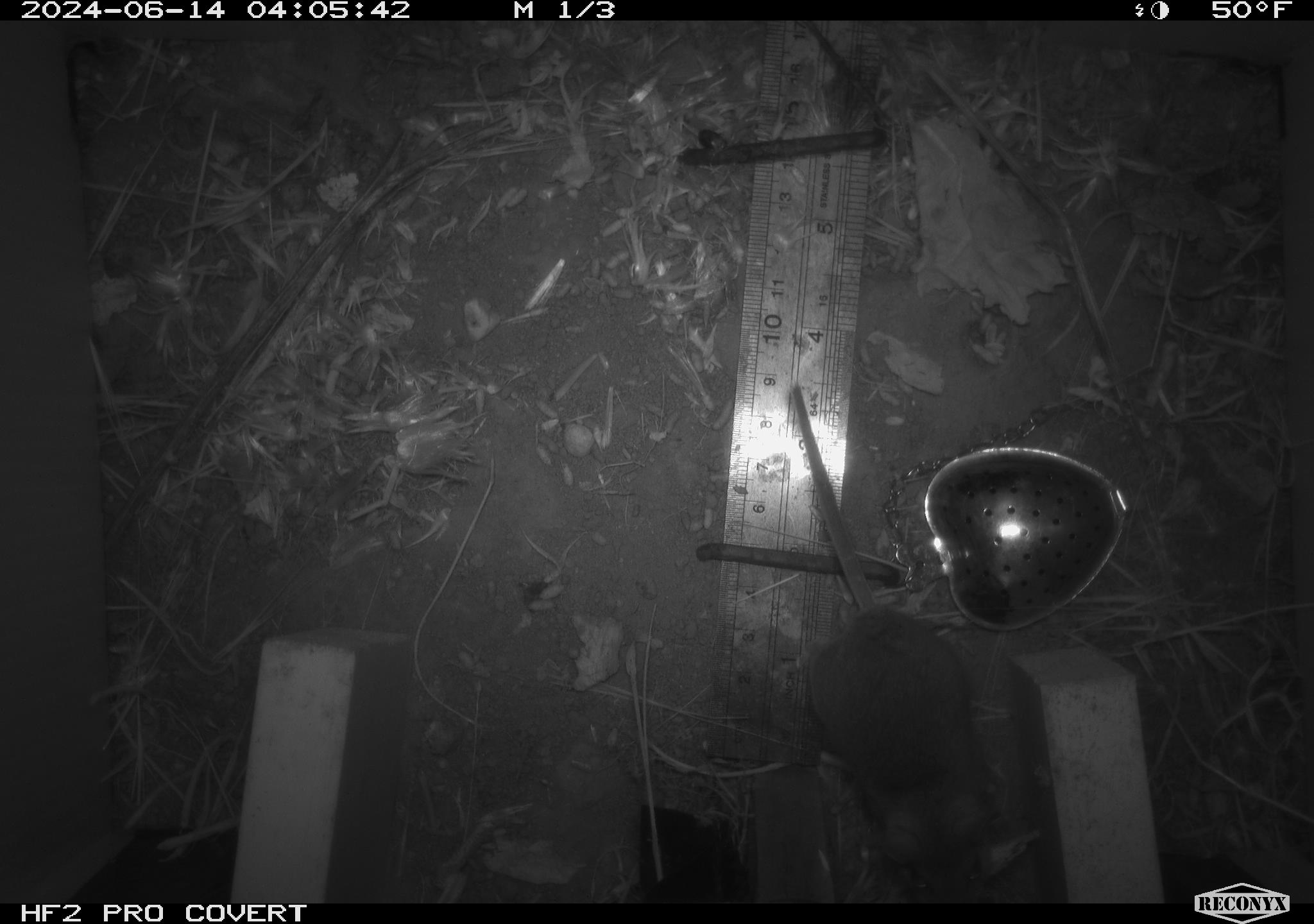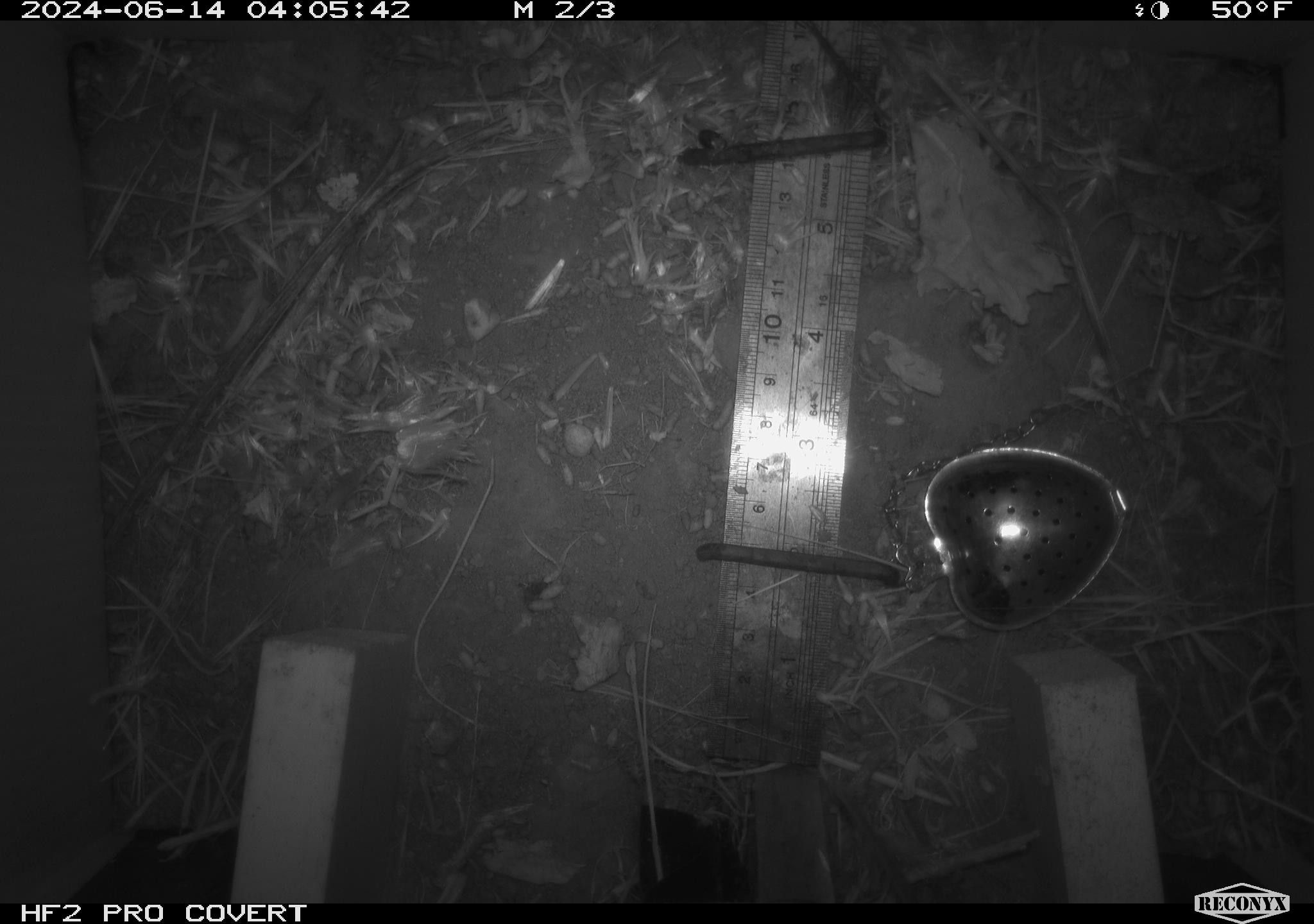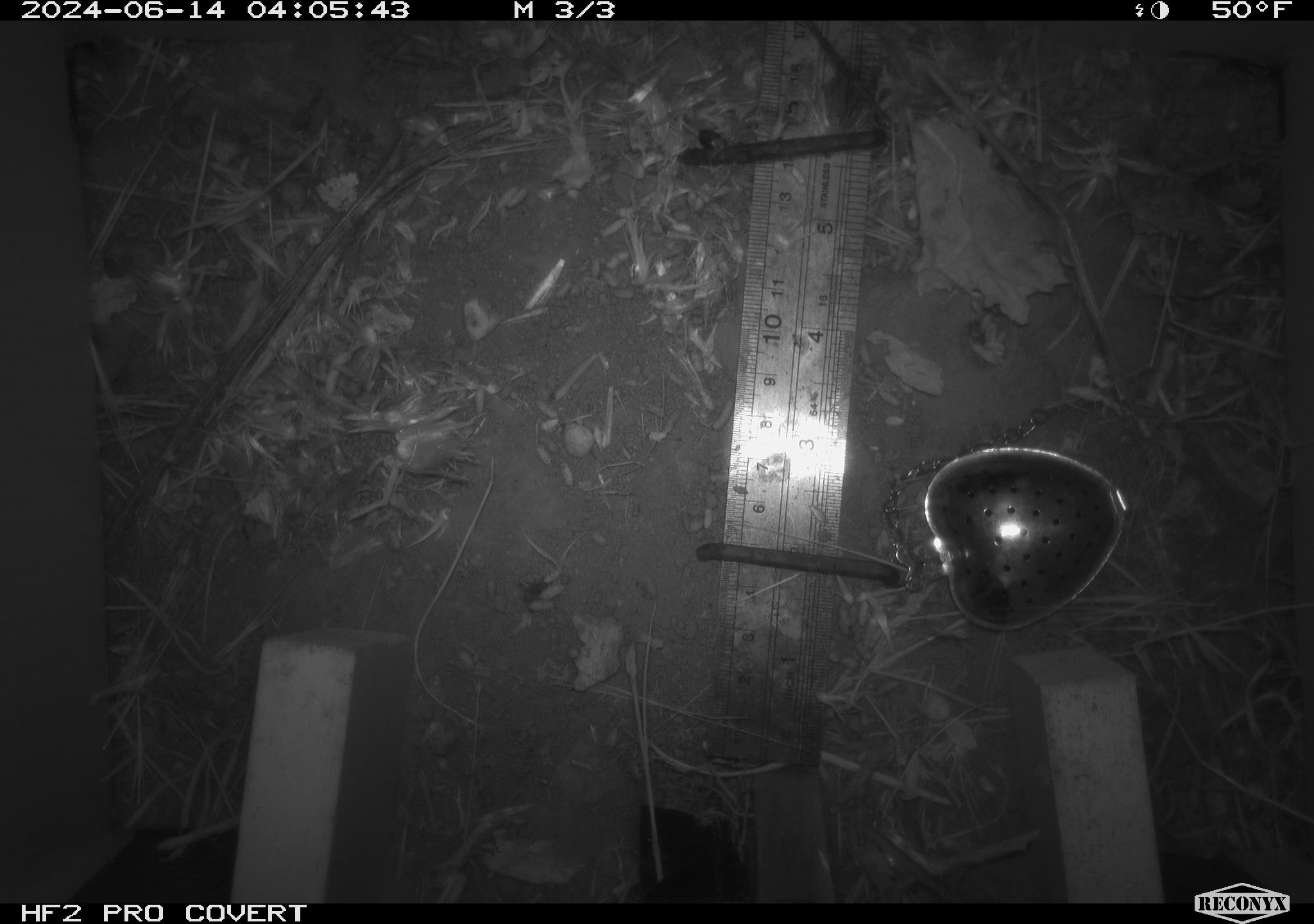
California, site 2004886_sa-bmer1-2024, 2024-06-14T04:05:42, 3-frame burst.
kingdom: Animalia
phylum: Chordata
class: Mammalia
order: Rodentia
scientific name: Rodentia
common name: mouse species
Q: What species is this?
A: Mouse species (Rodentia).